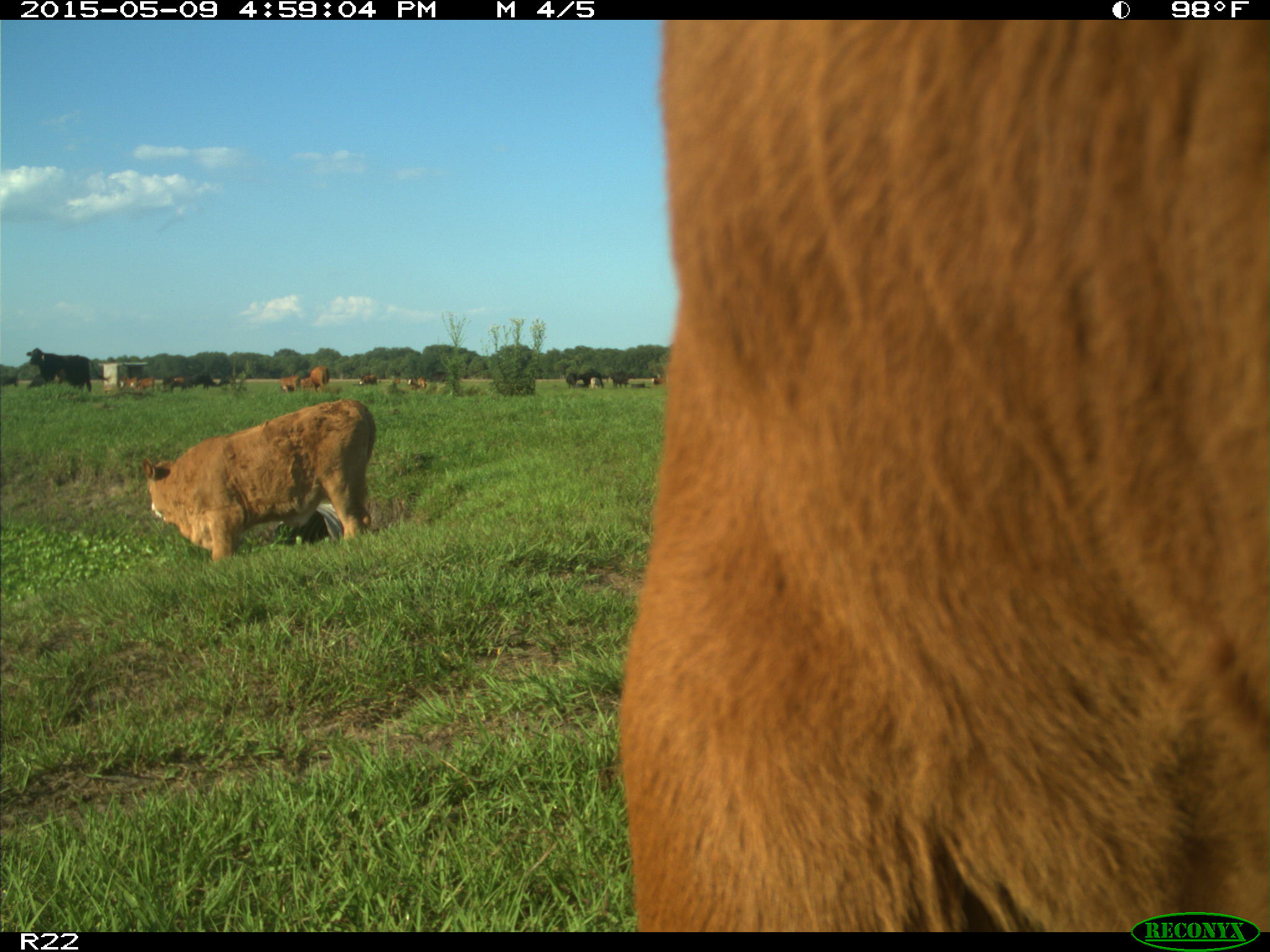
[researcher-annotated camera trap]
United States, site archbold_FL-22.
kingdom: Animalia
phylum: Chordata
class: Mammalia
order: Artiodactyla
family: Bovidae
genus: Bos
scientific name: Bos taurus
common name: domestic cow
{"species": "Bos taurus (domestic cow)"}